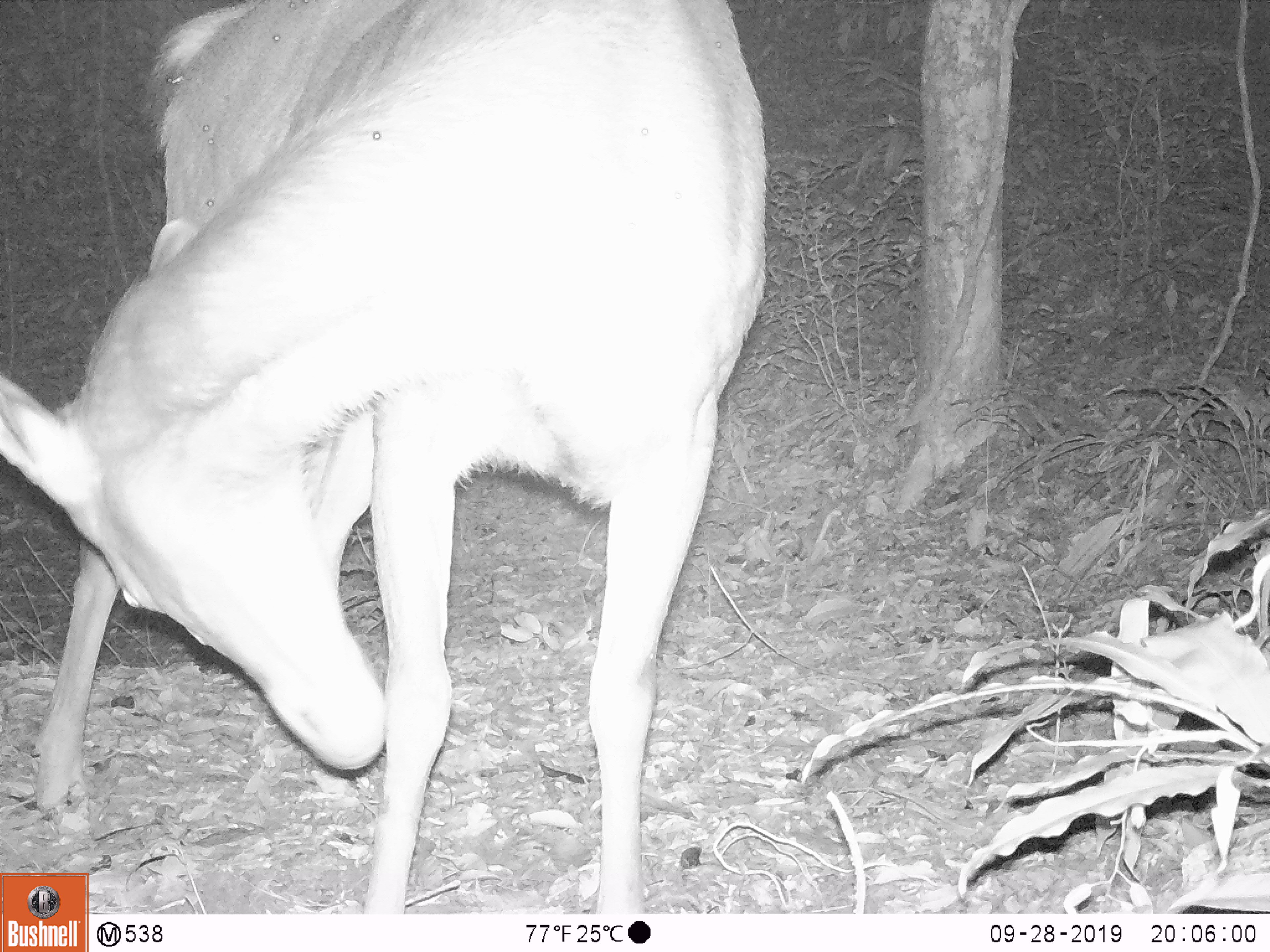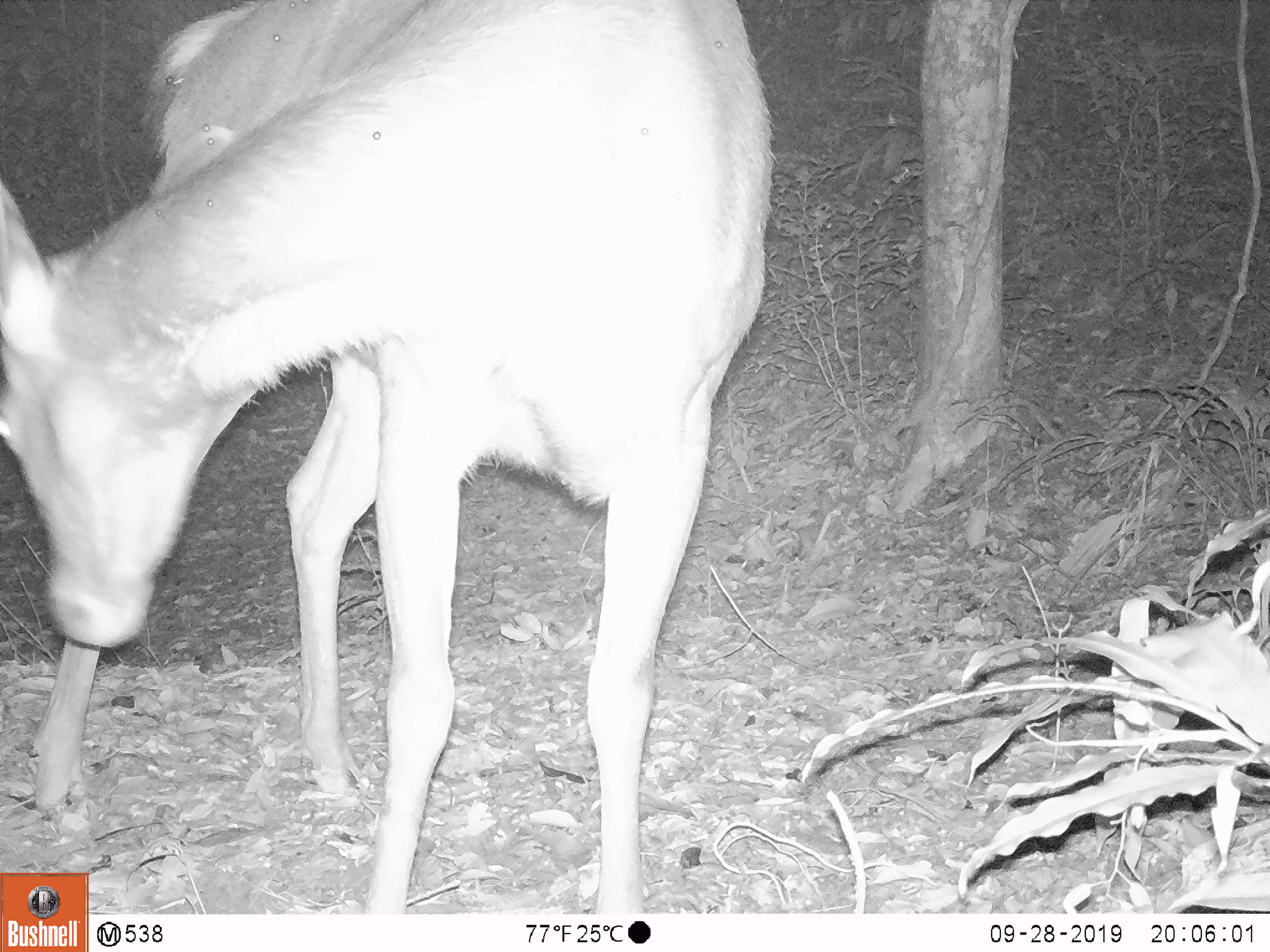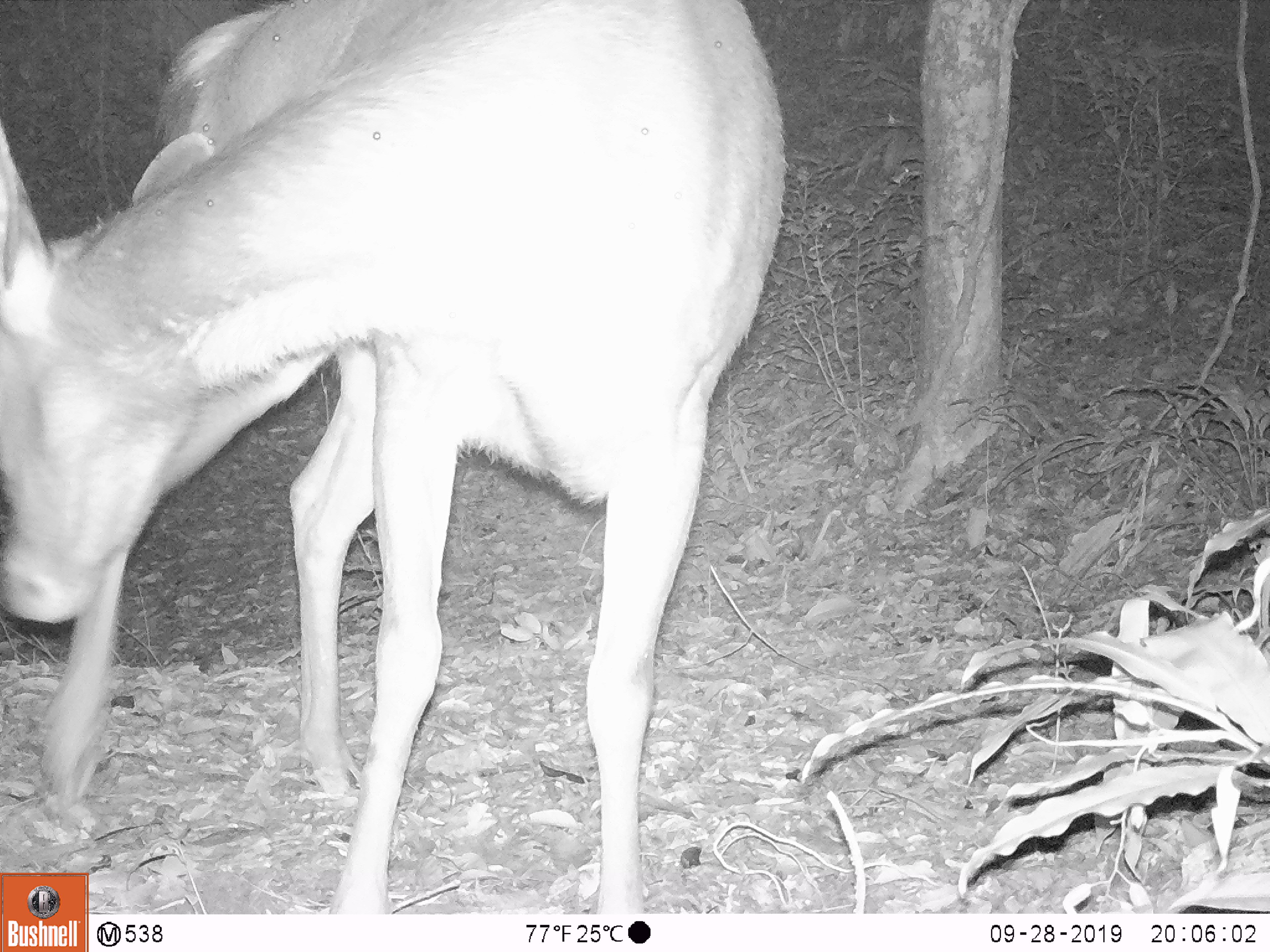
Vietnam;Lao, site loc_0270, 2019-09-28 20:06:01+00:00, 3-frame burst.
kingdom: Animalia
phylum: Chordata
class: Mammalia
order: Artiodactyla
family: Cervidae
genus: Rusa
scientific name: Rusa unicolor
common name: sambar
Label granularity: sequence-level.